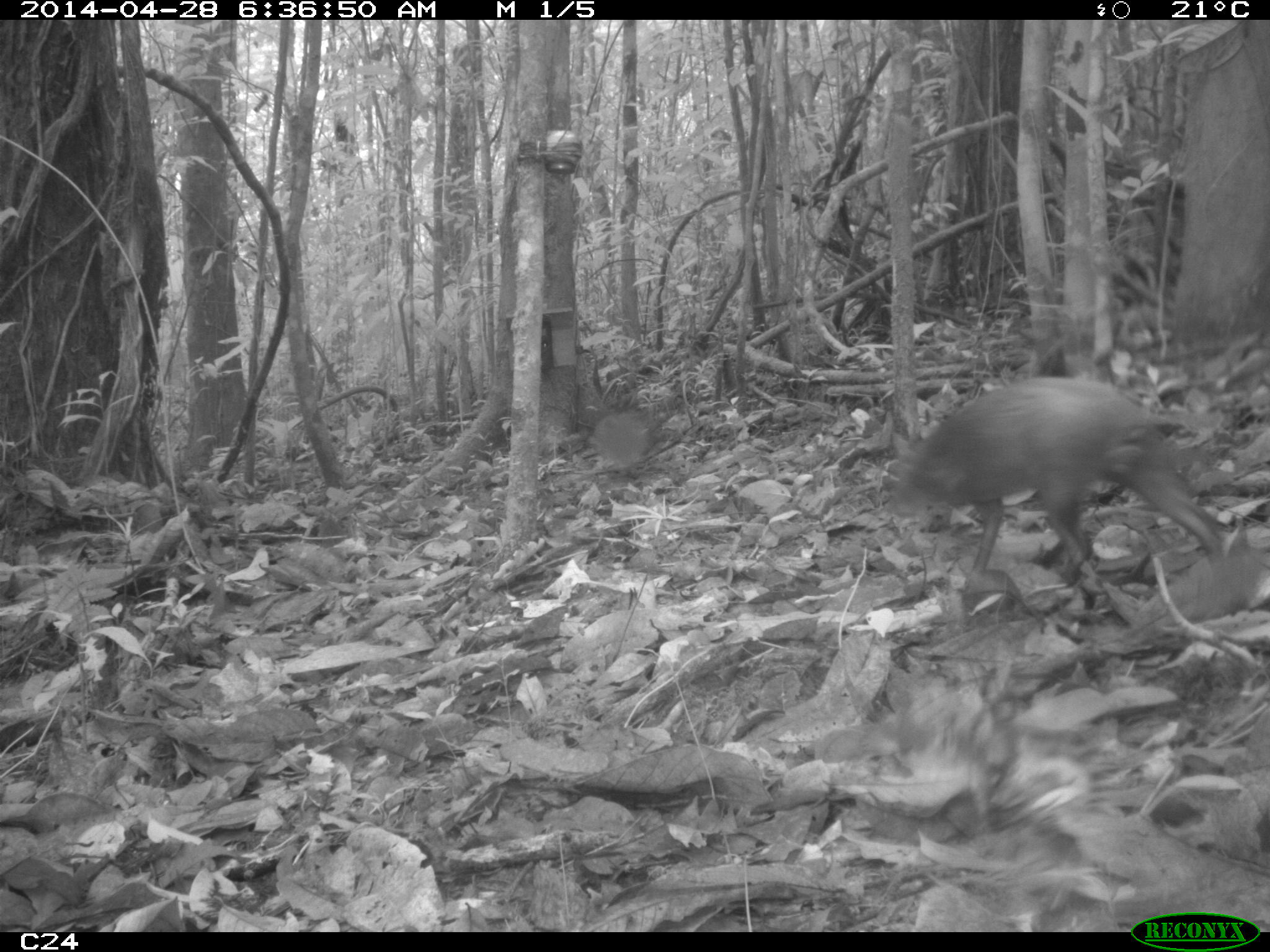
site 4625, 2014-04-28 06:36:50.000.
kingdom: Animalia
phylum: Chordata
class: Mammalia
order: Rodentia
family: Dasyproctidae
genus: Dasyprocta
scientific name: Dasyprocta leporina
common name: red-rumped agouti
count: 1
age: adult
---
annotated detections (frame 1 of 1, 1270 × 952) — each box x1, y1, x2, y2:
dasyprocta leporina: 888, 374, 1227, 578